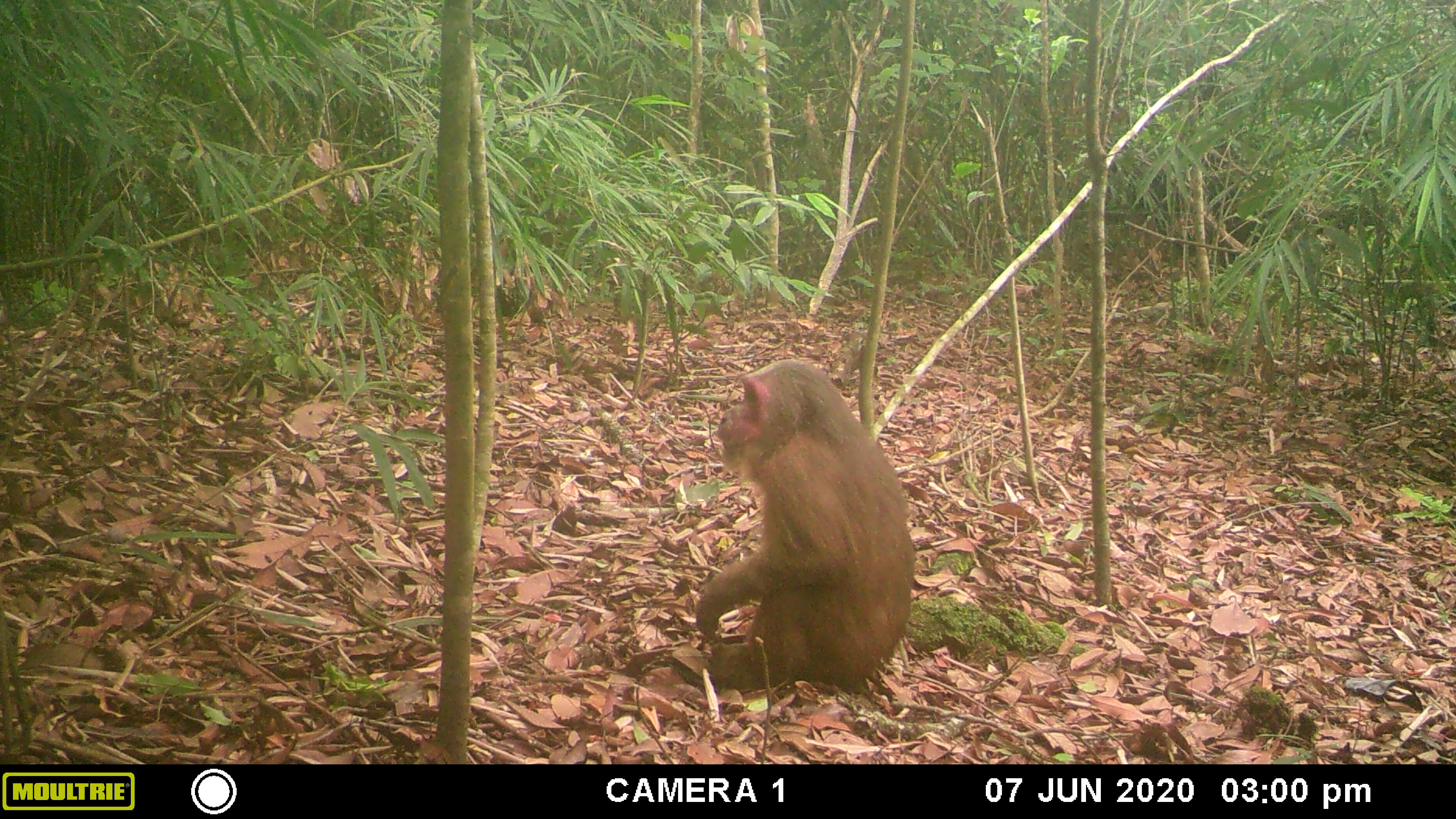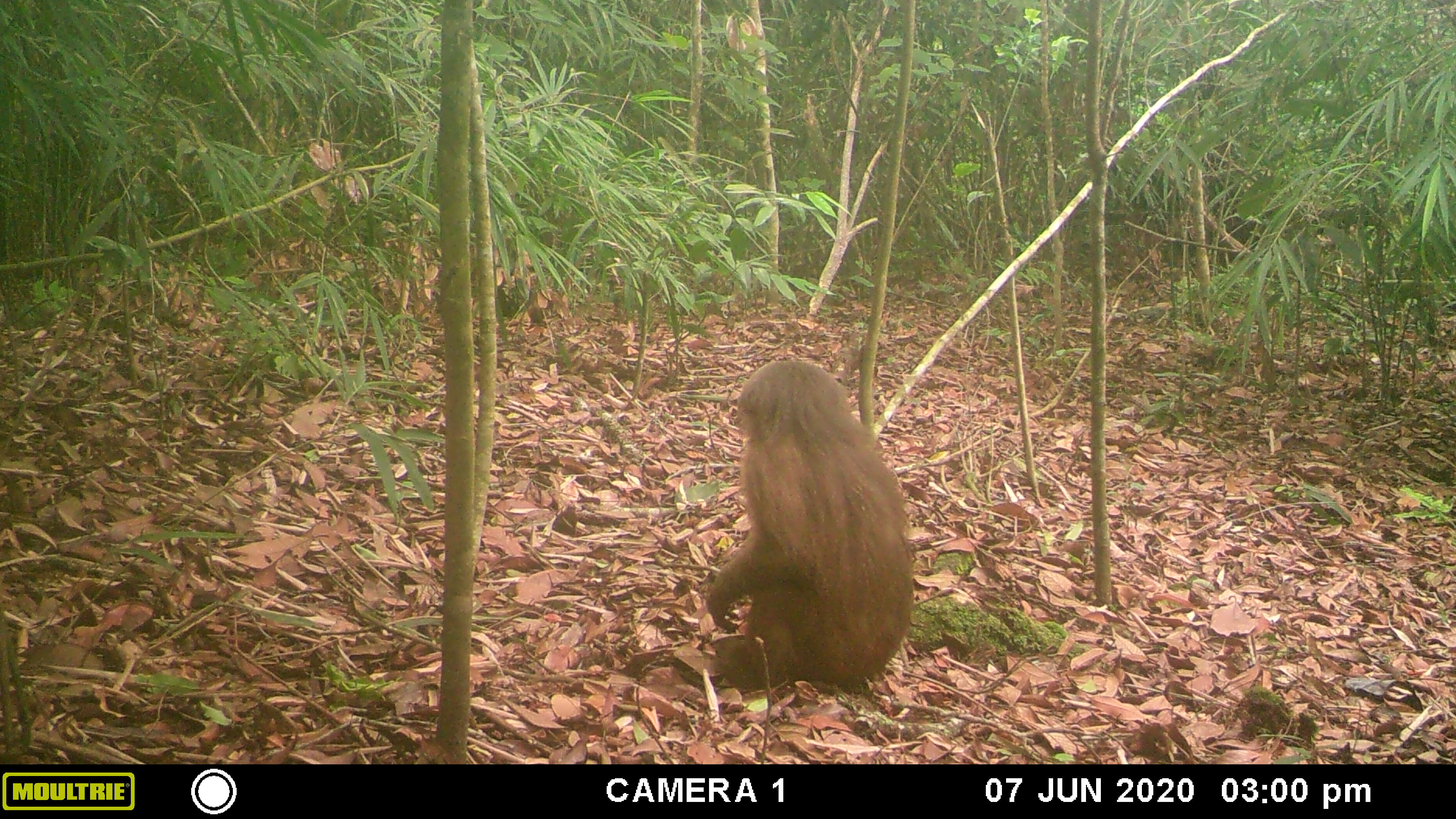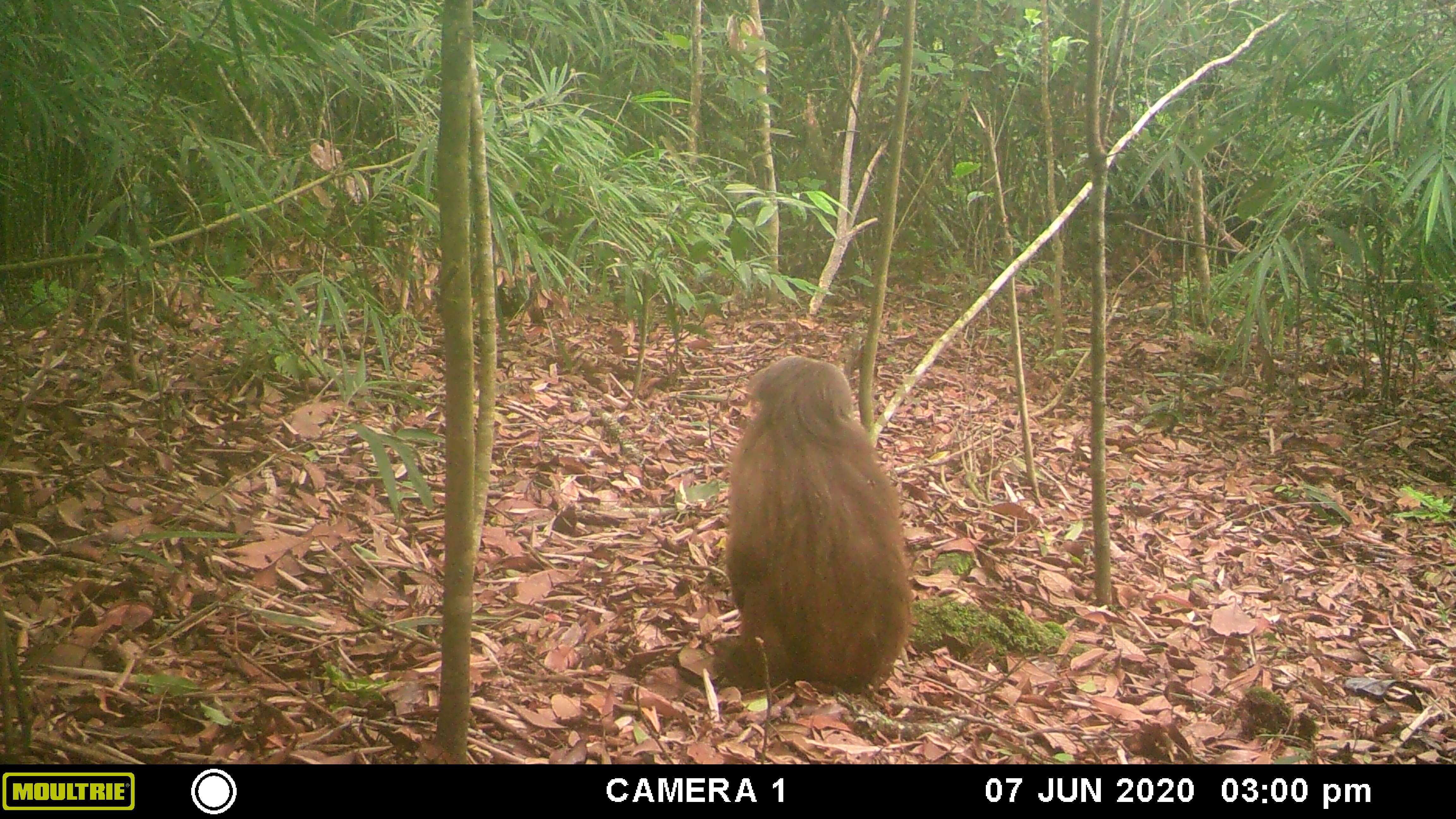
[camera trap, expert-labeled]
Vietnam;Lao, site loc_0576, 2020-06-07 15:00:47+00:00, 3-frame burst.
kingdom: Animalia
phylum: Chordata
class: Mammalia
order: Primates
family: Cercopithecidae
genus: Macaca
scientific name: Macaca arctoides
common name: stump-tailed macaque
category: stump tailed macaque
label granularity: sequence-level